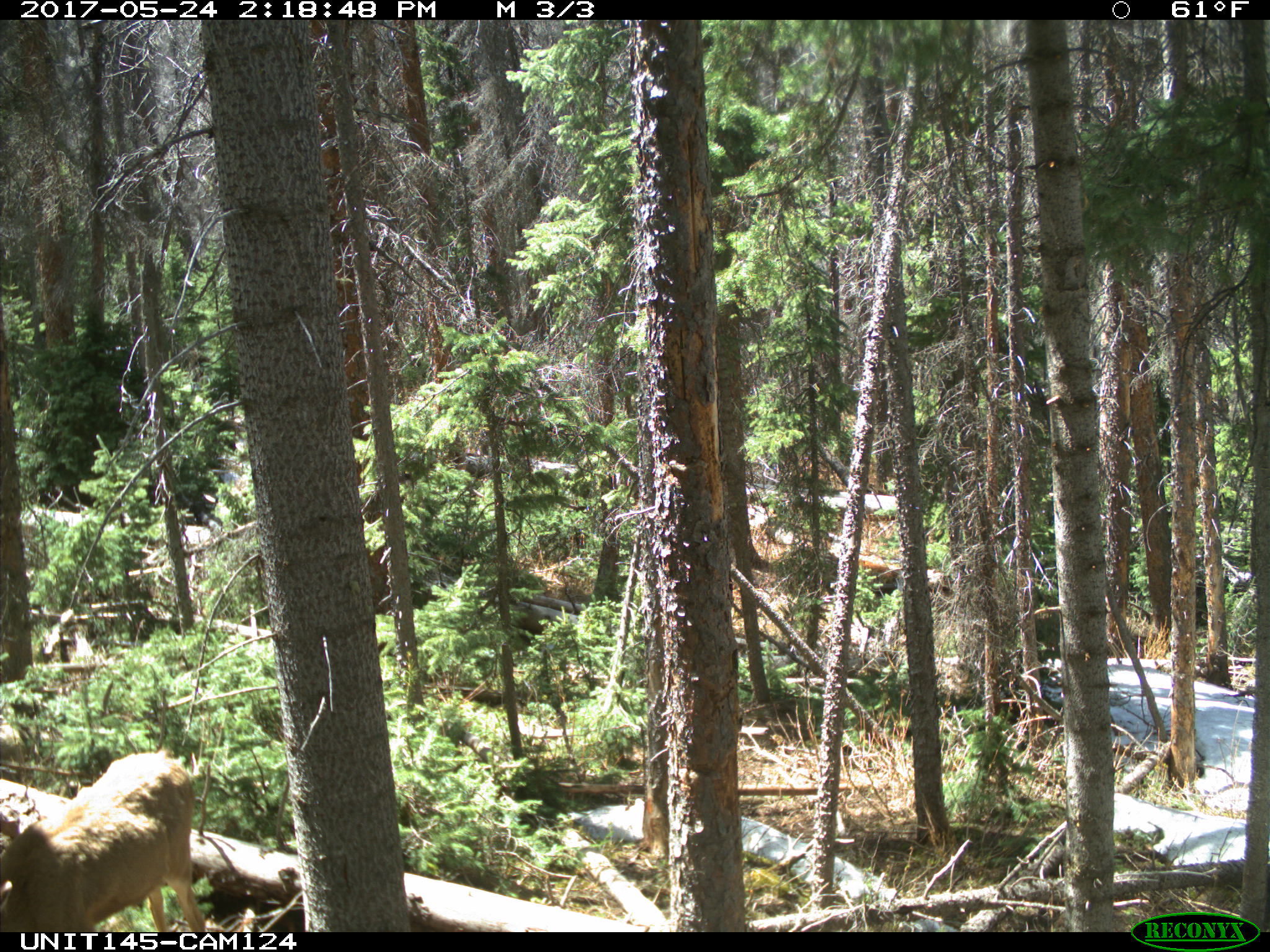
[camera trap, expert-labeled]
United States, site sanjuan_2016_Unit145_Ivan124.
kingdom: Animalia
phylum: Chordata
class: Mammalia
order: Artiodactyla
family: Cervidae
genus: Odocoileus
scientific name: Odocoileus hemionus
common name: mule deer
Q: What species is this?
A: Odocoileus hemionus (mule deer).